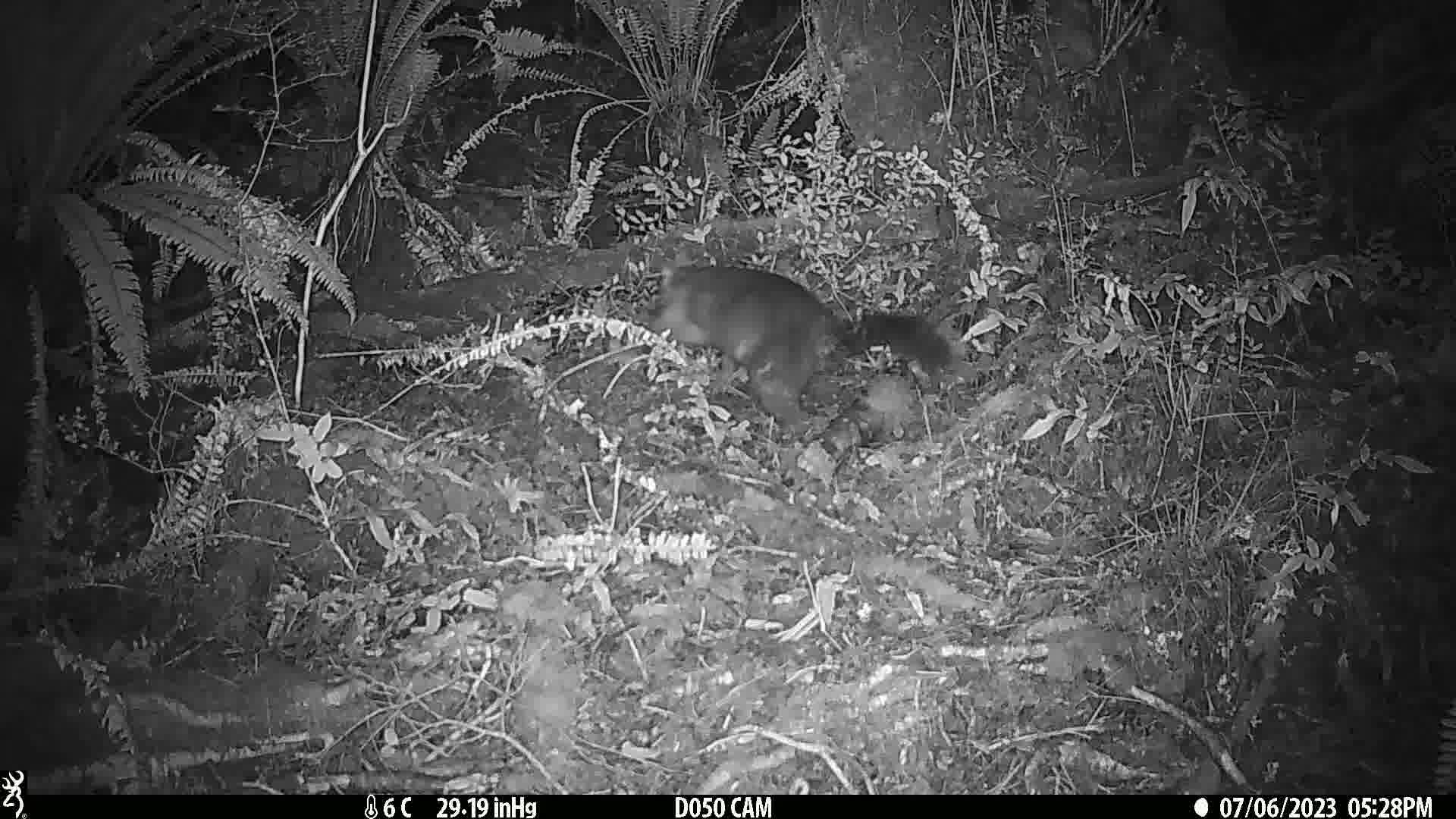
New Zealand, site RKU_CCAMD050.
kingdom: Animalia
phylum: Chordata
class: Mammalia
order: Diprotodontia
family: Phalangeridae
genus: Trichosurus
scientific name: Trichosurus vulpecula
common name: common brushtail possum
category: possum